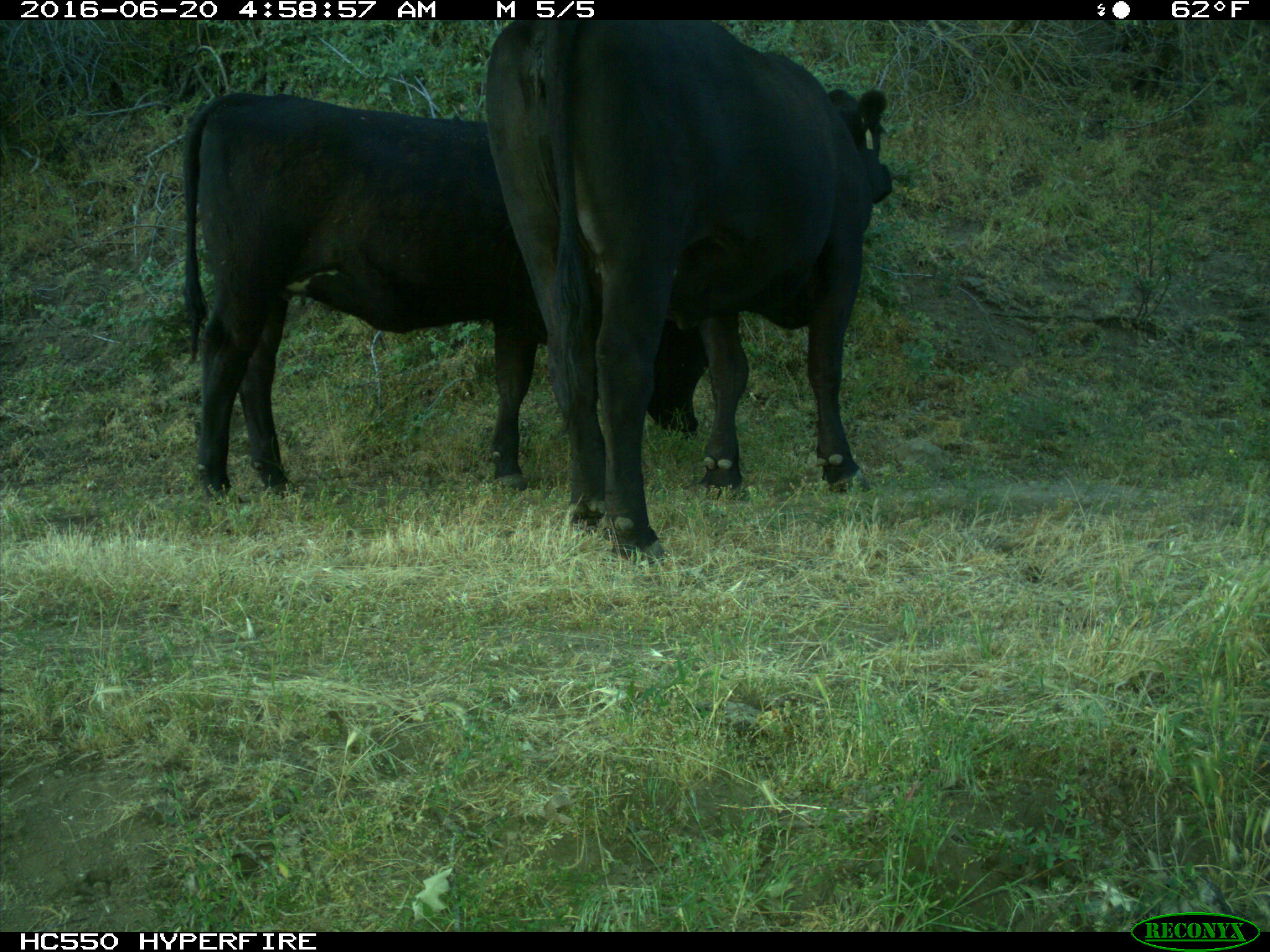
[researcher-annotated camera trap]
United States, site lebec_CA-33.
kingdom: Animalia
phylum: Chordata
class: Mammalia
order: Artiodactyla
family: Bovidae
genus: Bos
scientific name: Bos taurus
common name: domestic cow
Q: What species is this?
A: Bos taurus (domestic cow).